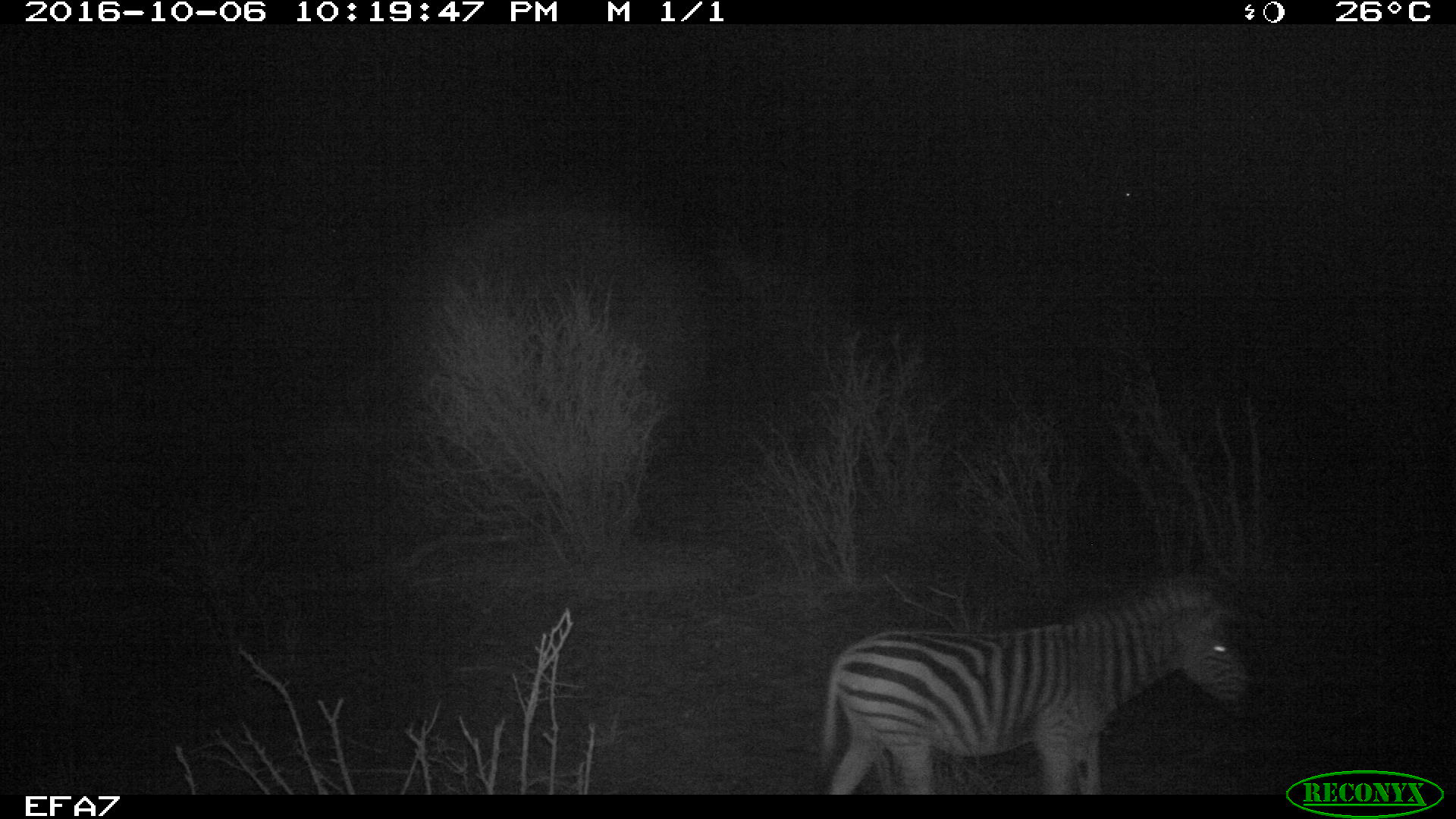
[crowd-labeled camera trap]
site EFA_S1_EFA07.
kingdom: Animalia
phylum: Chordata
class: Mammalia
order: Perissodactyla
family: Equidae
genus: Equus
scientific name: Equus quagga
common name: plains zebra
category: zebraplains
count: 1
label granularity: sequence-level